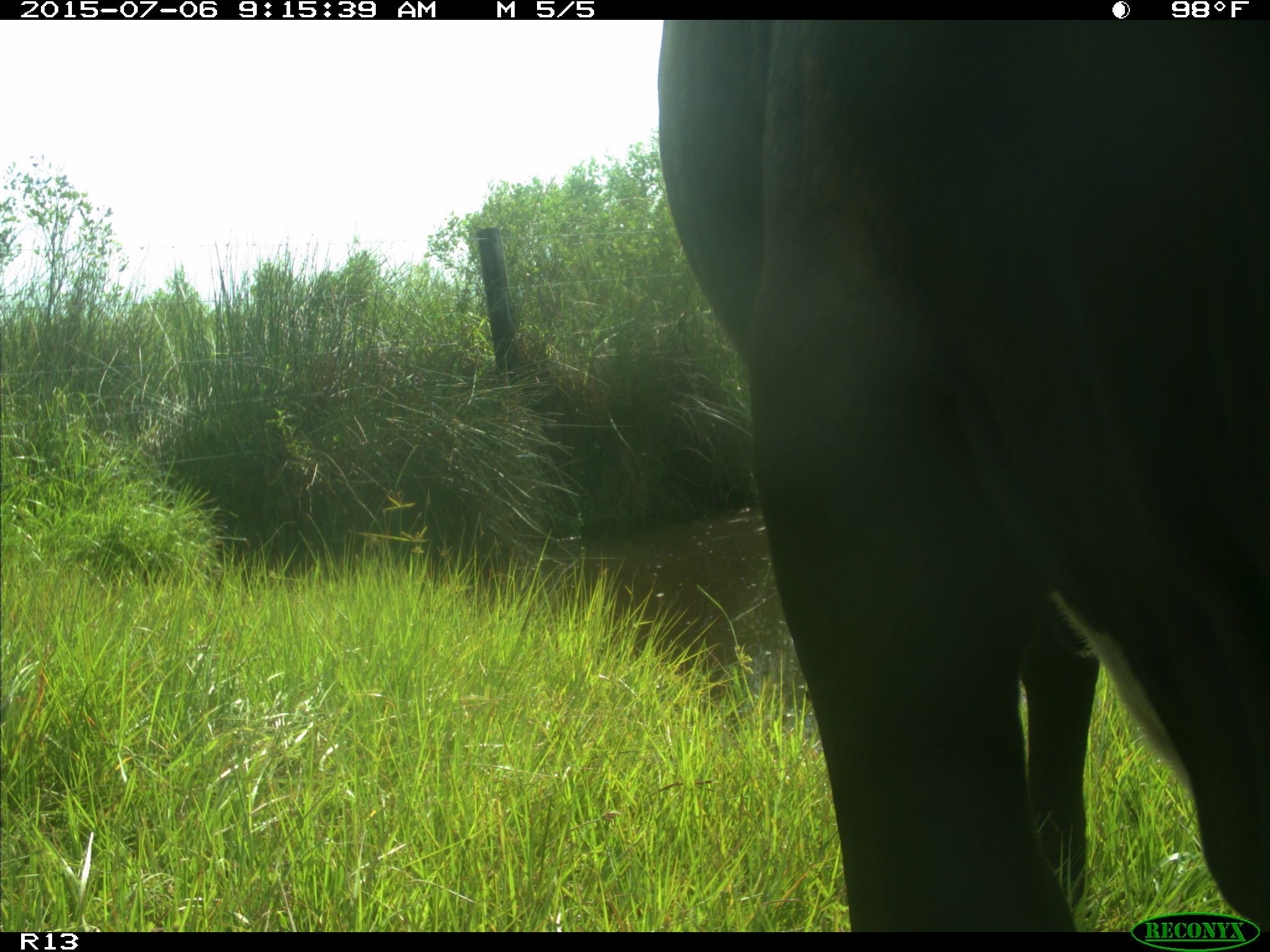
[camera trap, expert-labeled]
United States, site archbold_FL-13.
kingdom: Animalia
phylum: Chordata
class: Mammalia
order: Artiodactyla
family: Bovidae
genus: Bos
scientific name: Bos taurus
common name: domestic cow